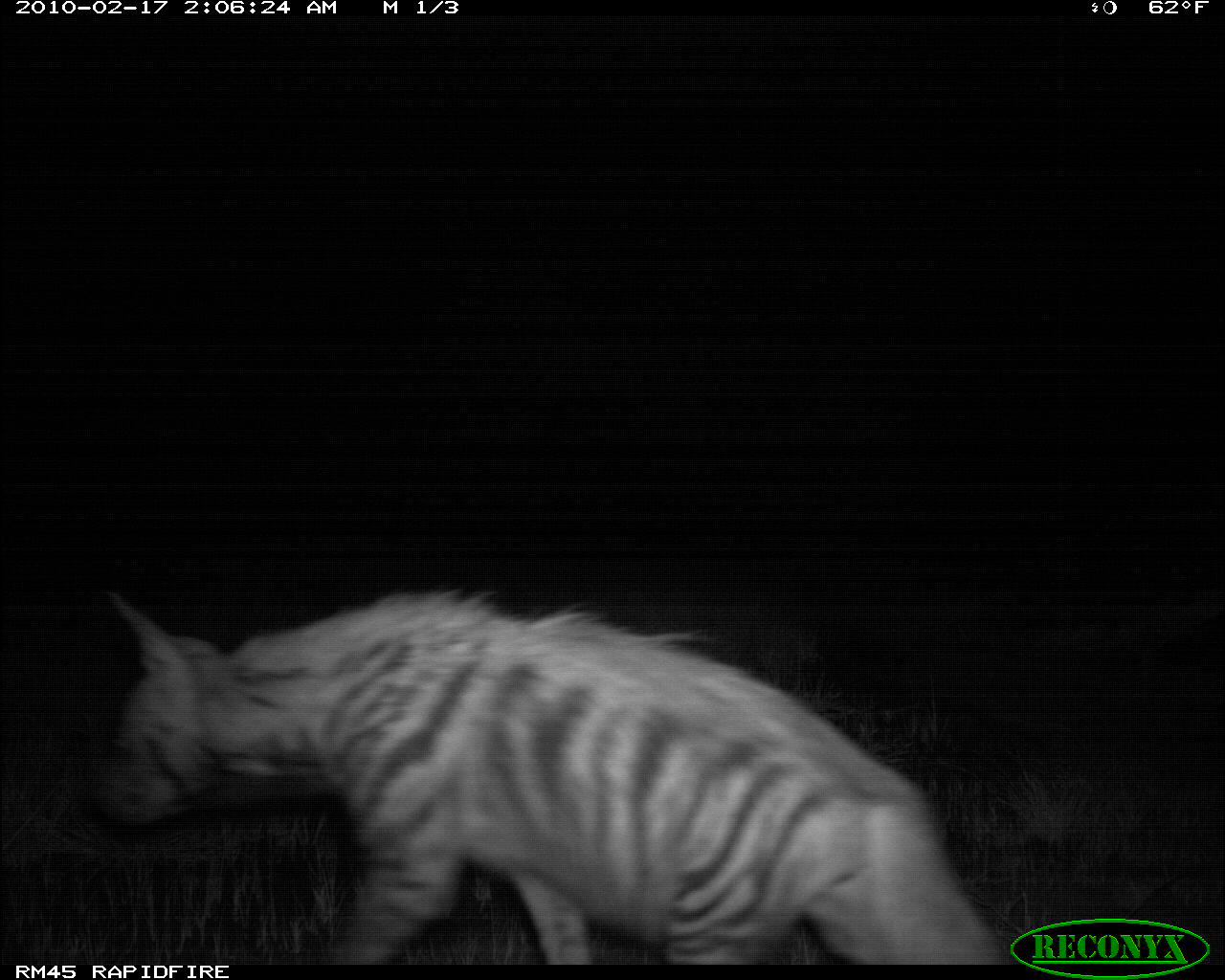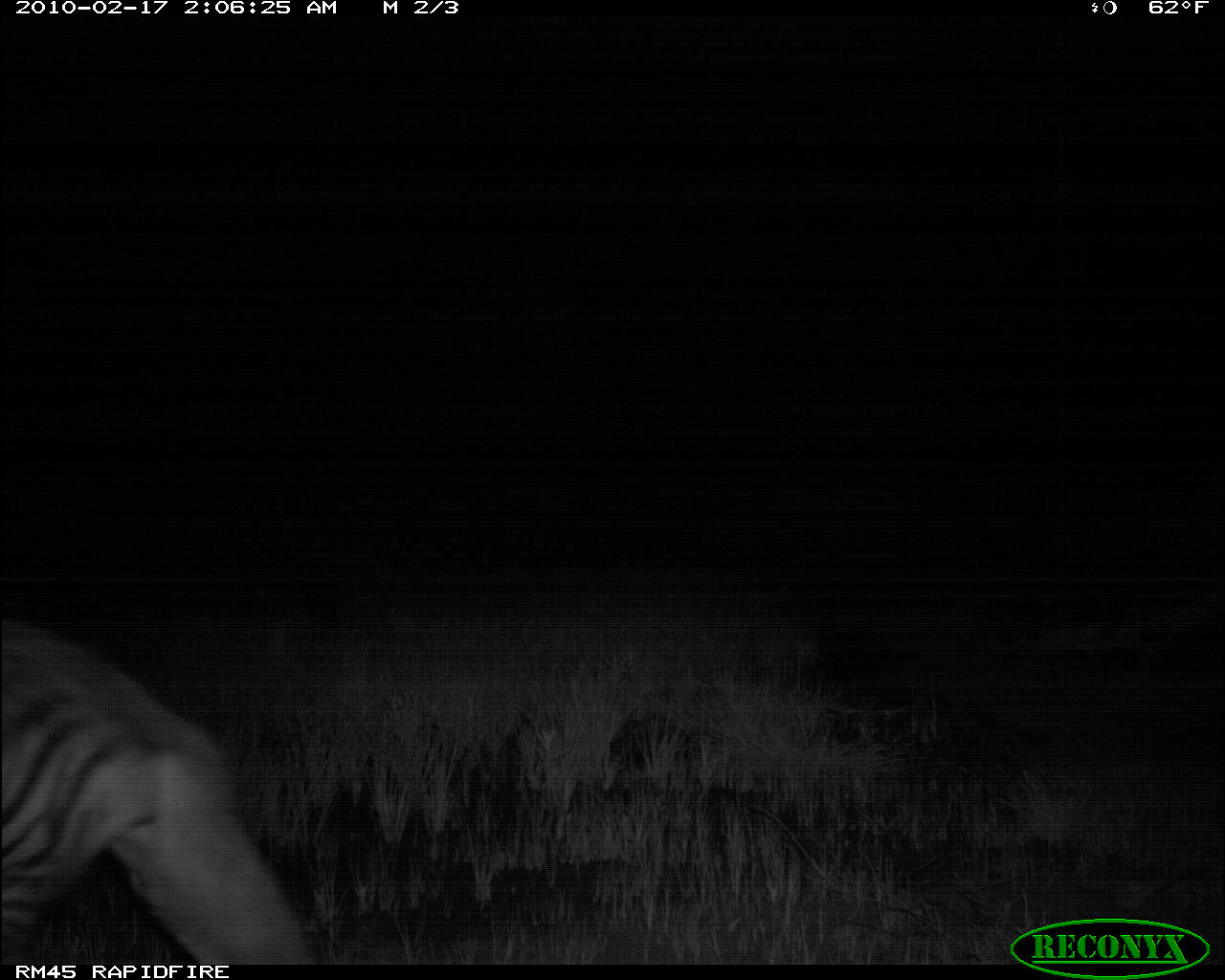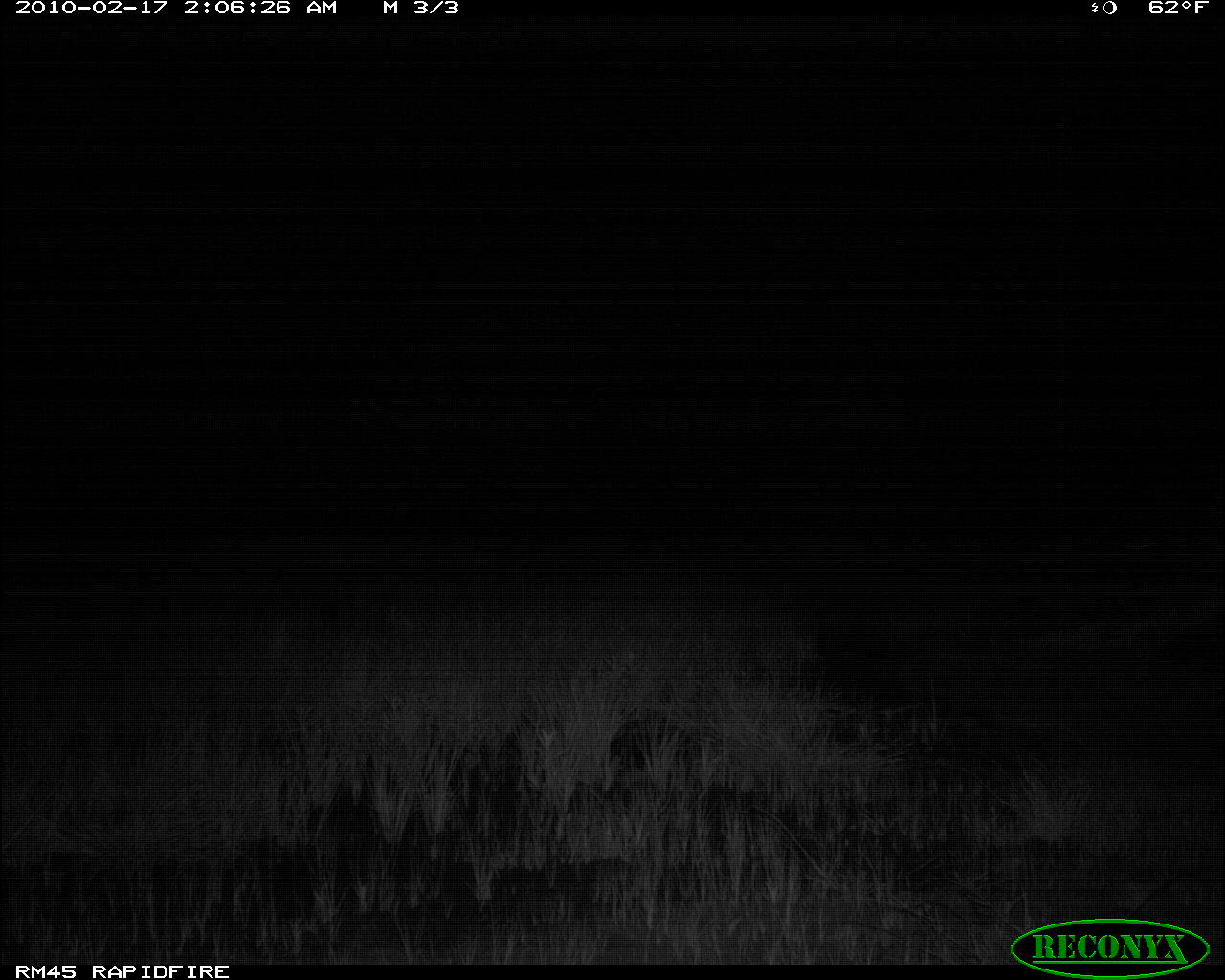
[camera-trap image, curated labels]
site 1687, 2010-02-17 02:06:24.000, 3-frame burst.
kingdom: Animalia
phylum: Chordata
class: Mammalia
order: Carnivora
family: Hyaenidae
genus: Hyaena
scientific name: Hyaena hyaena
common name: striped hyena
Hyaena hyaena (striped hyena), count 1.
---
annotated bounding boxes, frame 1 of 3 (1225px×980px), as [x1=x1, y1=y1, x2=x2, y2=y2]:
hyaena hyaena: [x1=87, y1=588, x2=1004, y2=964]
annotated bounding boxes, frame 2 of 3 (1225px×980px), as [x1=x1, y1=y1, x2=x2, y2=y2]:
hyaena hyaena: [x1=1, y1=619, x2=314, y2=965]